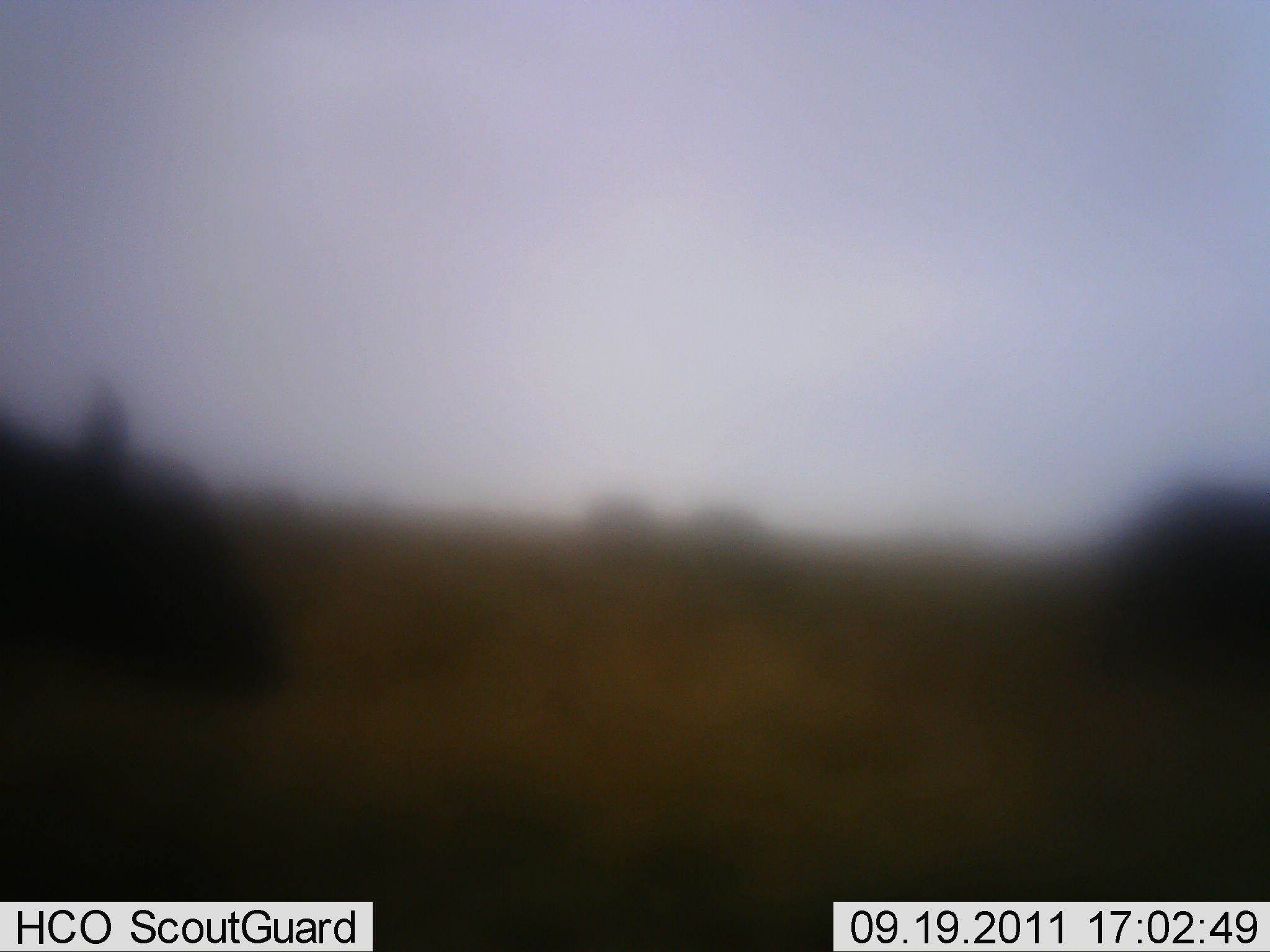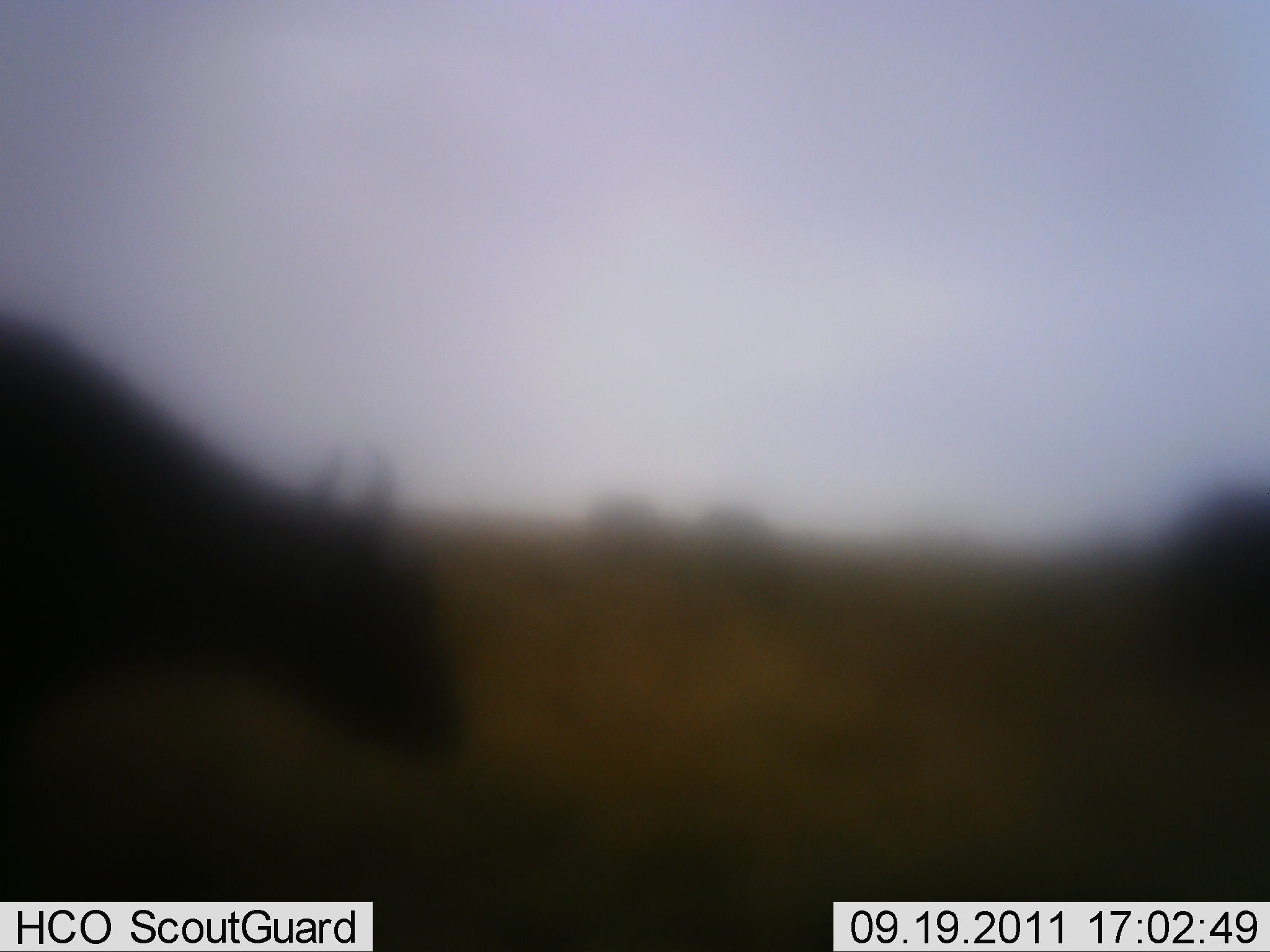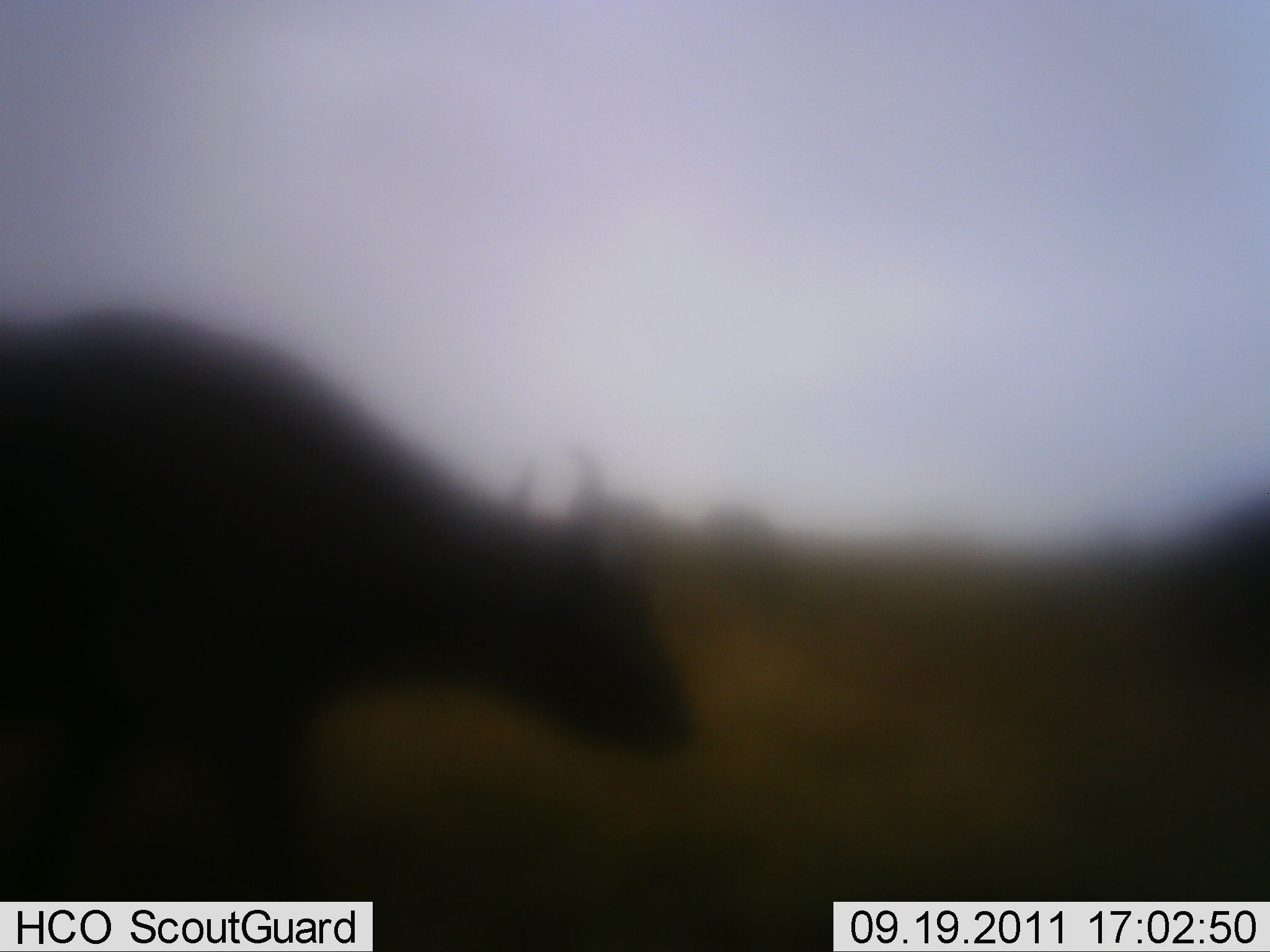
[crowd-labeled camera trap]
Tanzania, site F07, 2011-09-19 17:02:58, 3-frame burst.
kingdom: Animalia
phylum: Chordata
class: Mammalia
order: Artiodactyla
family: Bovidae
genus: Syncerus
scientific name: Syncerus caffer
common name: cape buffalo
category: buffalo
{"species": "buffalo (cape buffalo) (Syncerus caffer)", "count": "2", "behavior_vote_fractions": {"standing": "0%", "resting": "0%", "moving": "100%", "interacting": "0%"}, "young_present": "0%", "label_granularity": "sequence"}